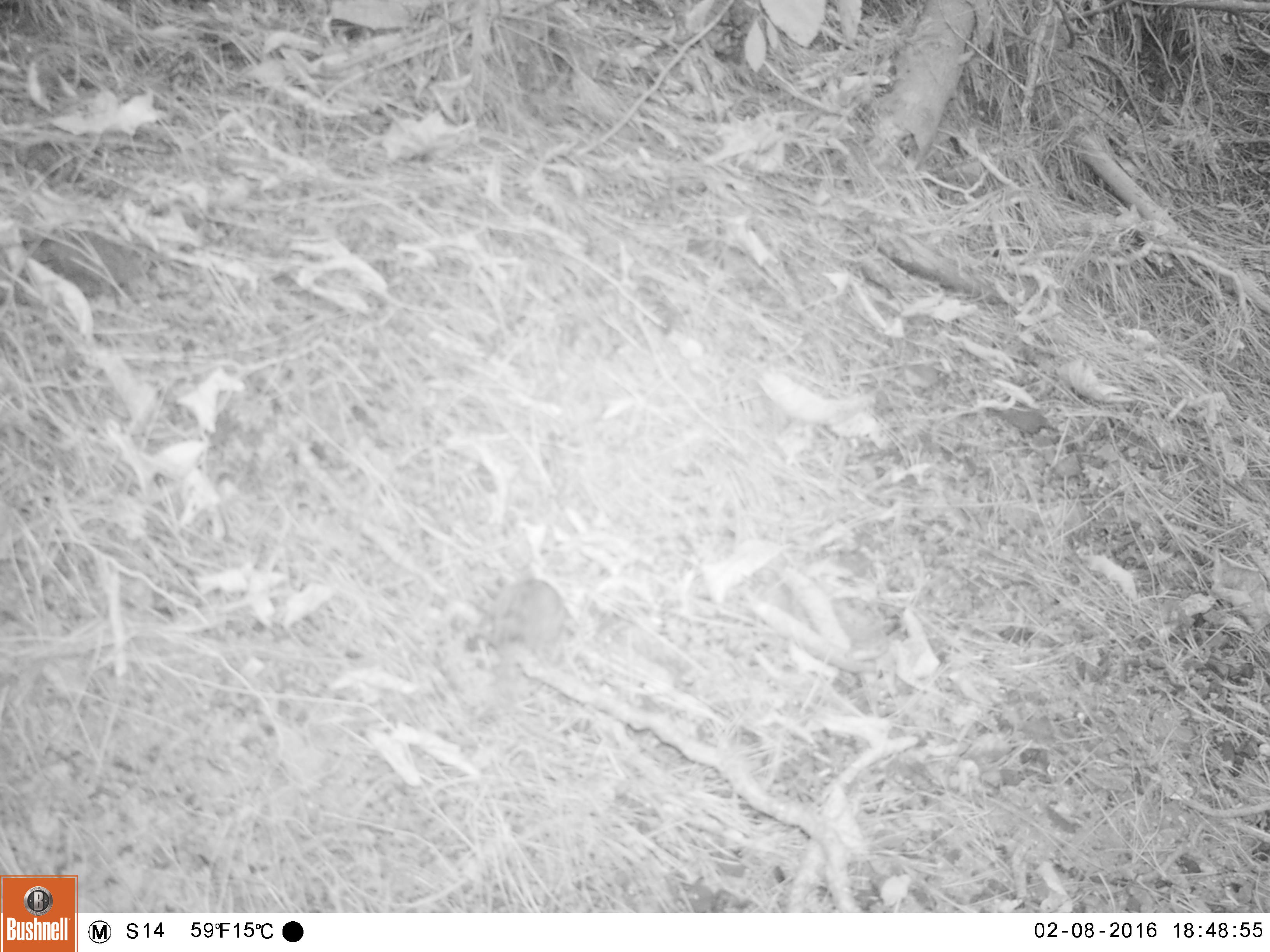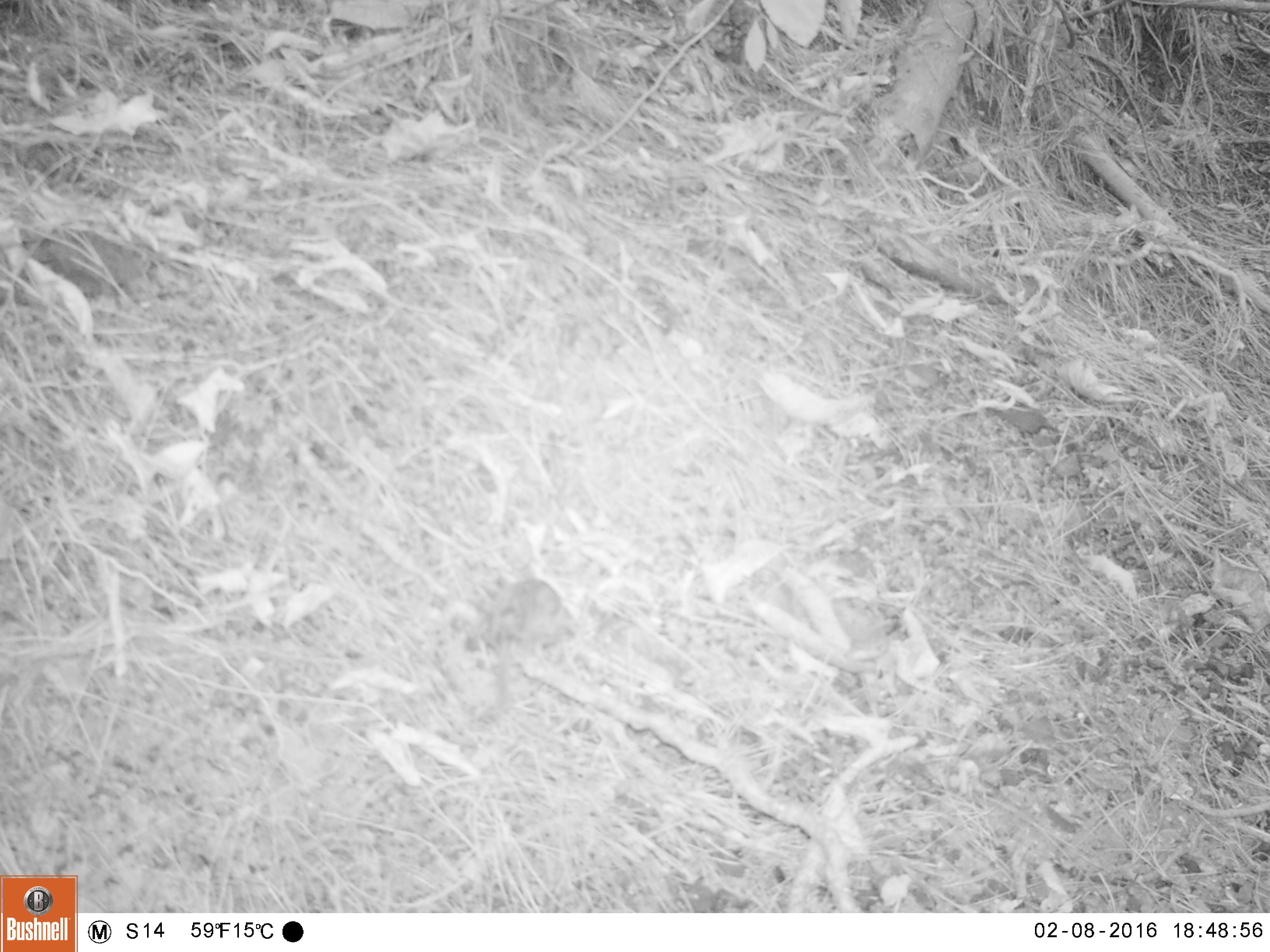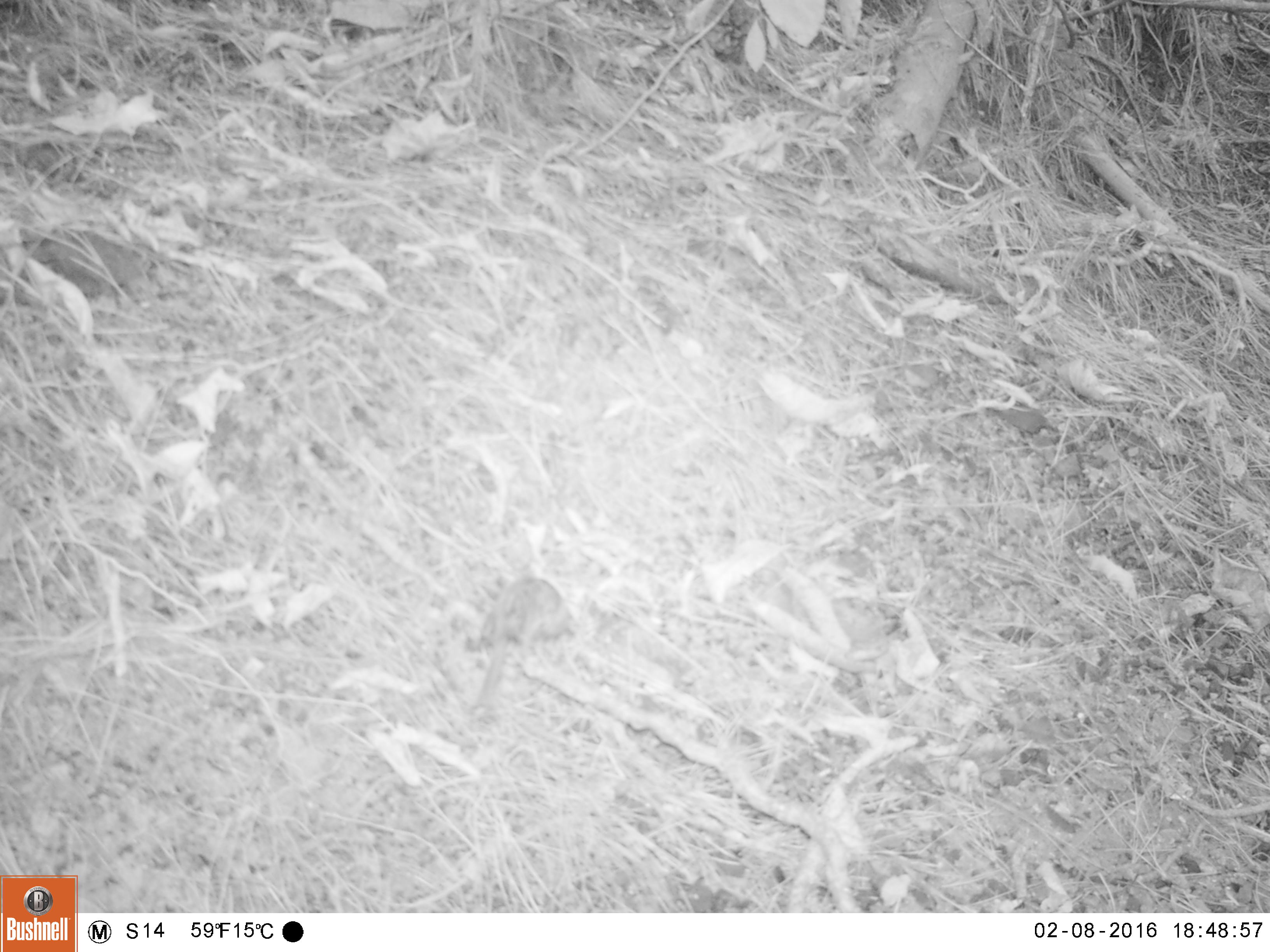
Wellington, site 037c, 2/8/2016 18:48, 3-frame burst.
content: unidentified animal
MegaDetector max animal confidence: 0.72